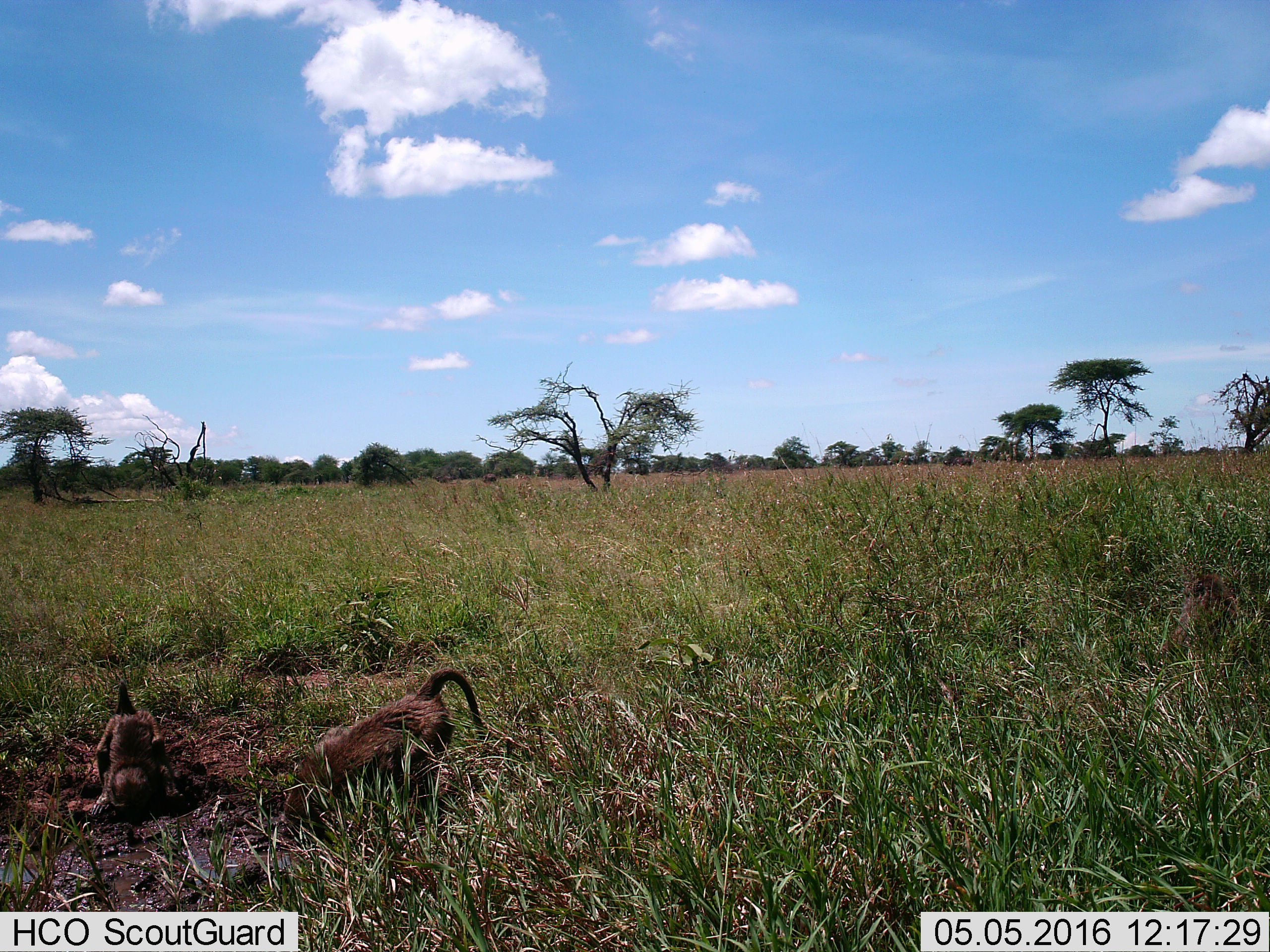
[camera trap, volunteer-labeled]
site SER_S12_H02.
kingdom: Animalia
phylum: Chordata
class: Mammalia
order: Primates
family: Cercopithecidae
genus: Papio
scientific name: Papio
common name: baboon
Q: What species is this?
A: Baboon (Papio).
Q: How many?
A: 2.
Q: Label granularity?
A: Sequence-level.